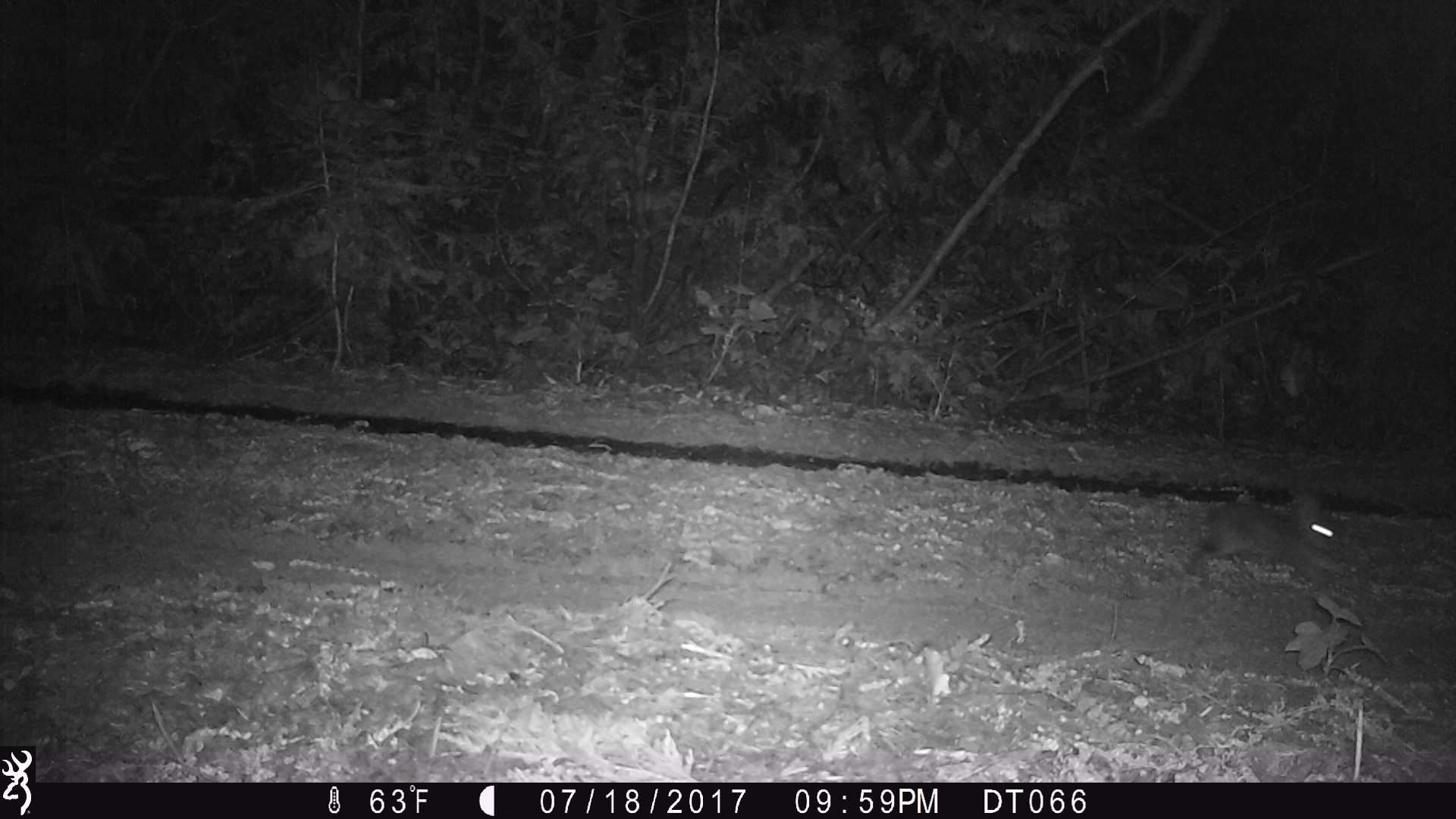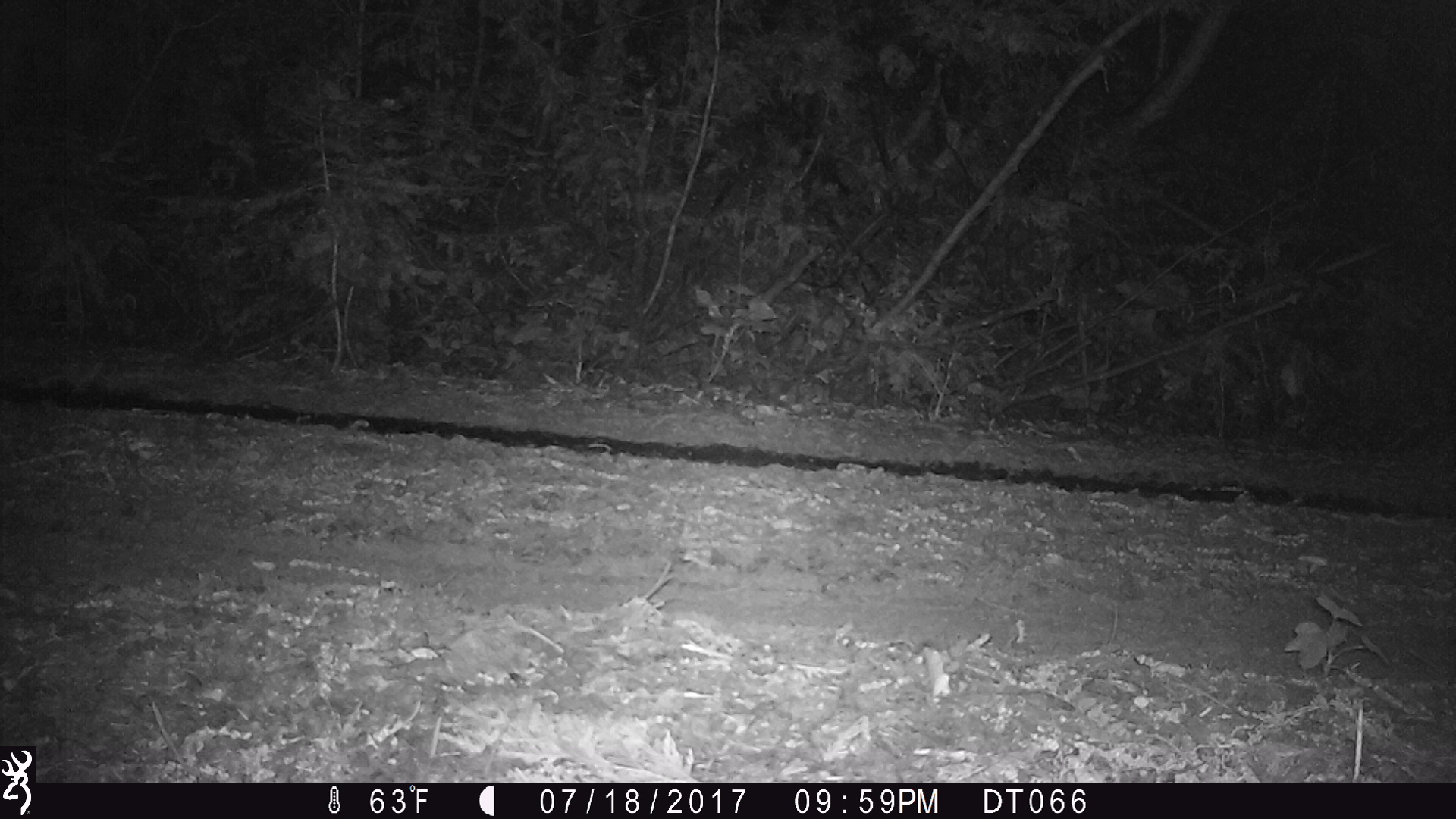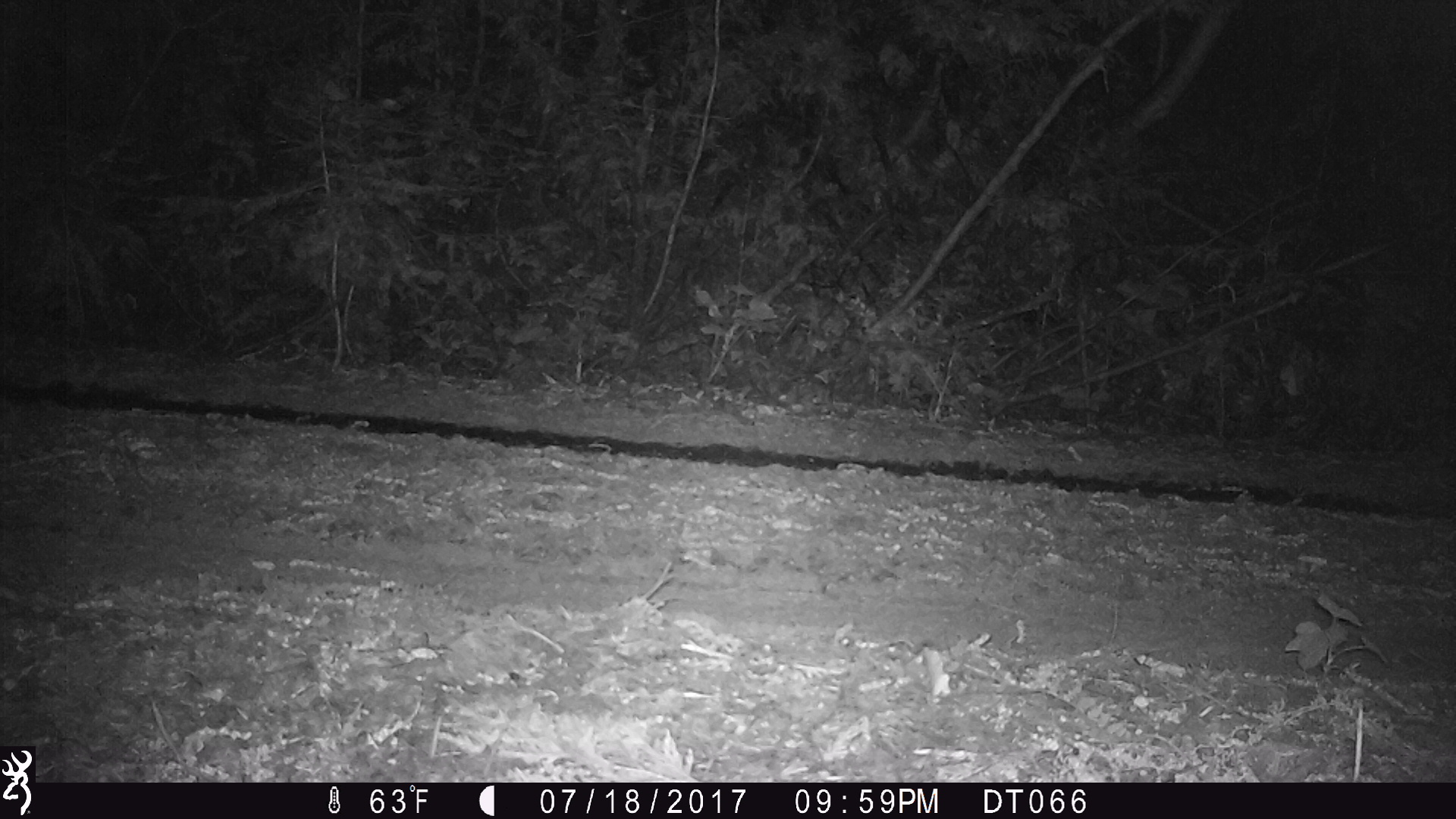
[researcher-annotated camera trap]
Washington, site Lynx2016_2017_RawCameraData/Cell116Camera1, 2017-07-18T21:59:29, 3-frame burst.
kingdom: Animalia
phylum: Chordata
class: Mammalia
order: Lagomorpha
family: Leporidae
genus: Lepus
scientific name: Lepus americanus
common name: snowshoe hare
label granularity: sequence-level